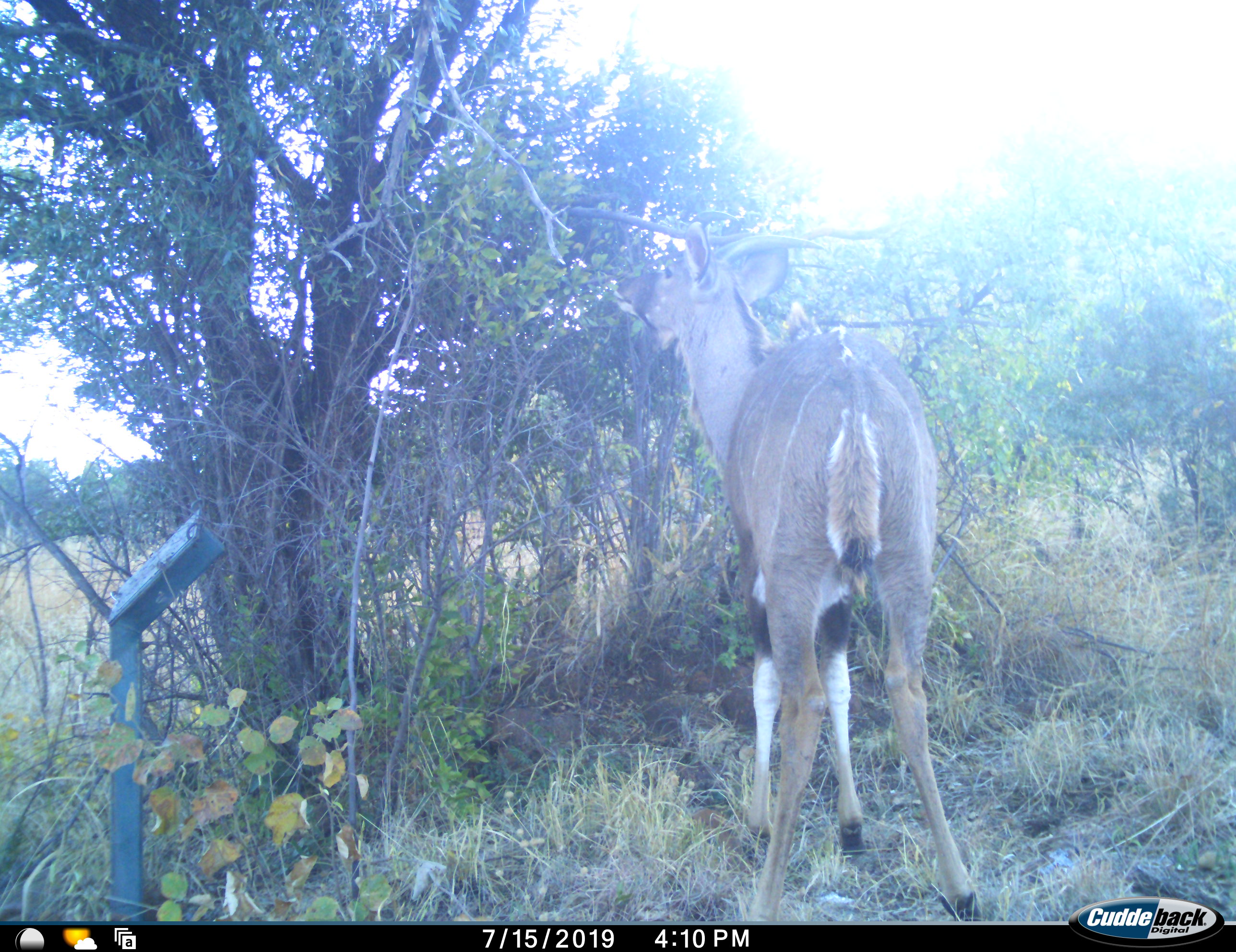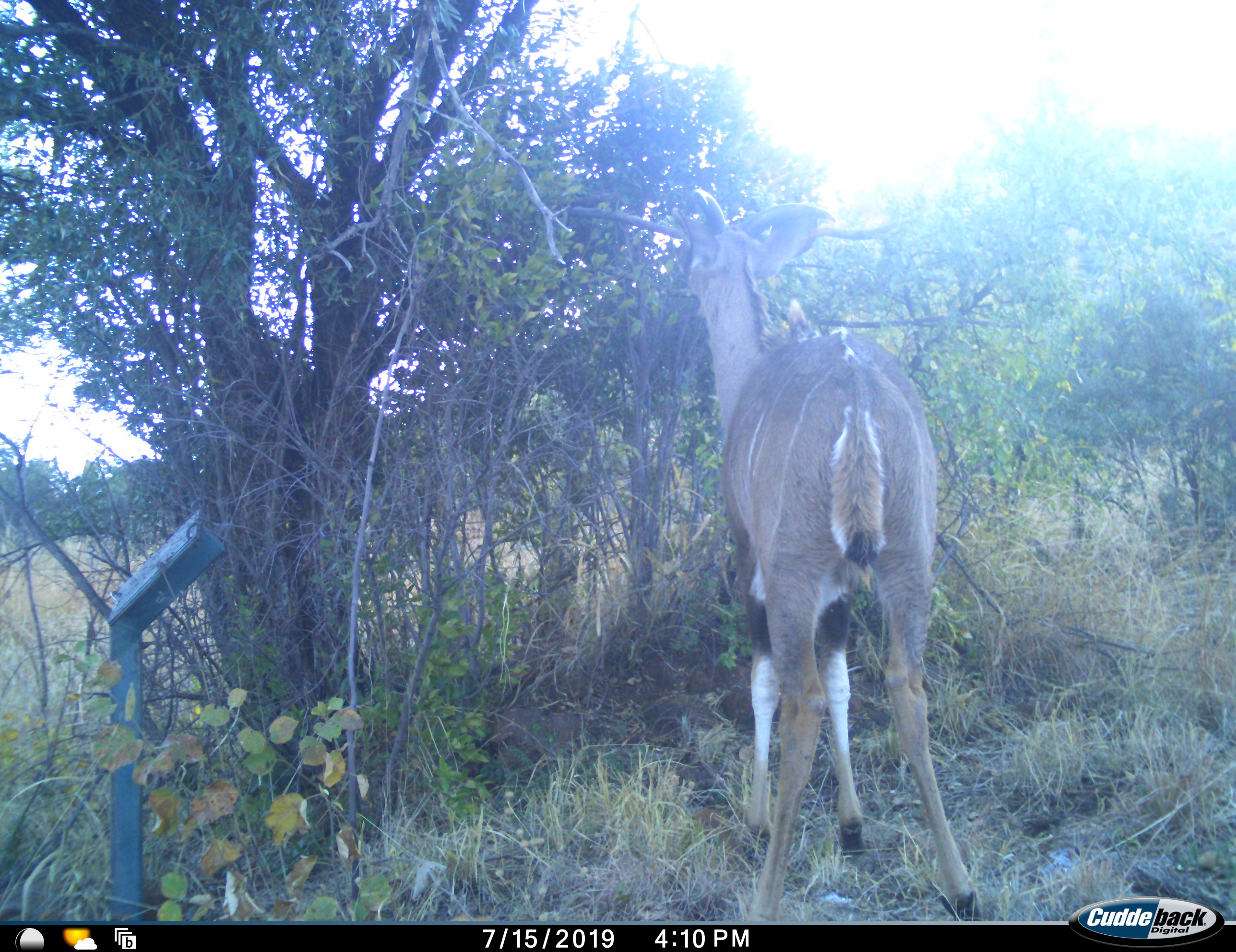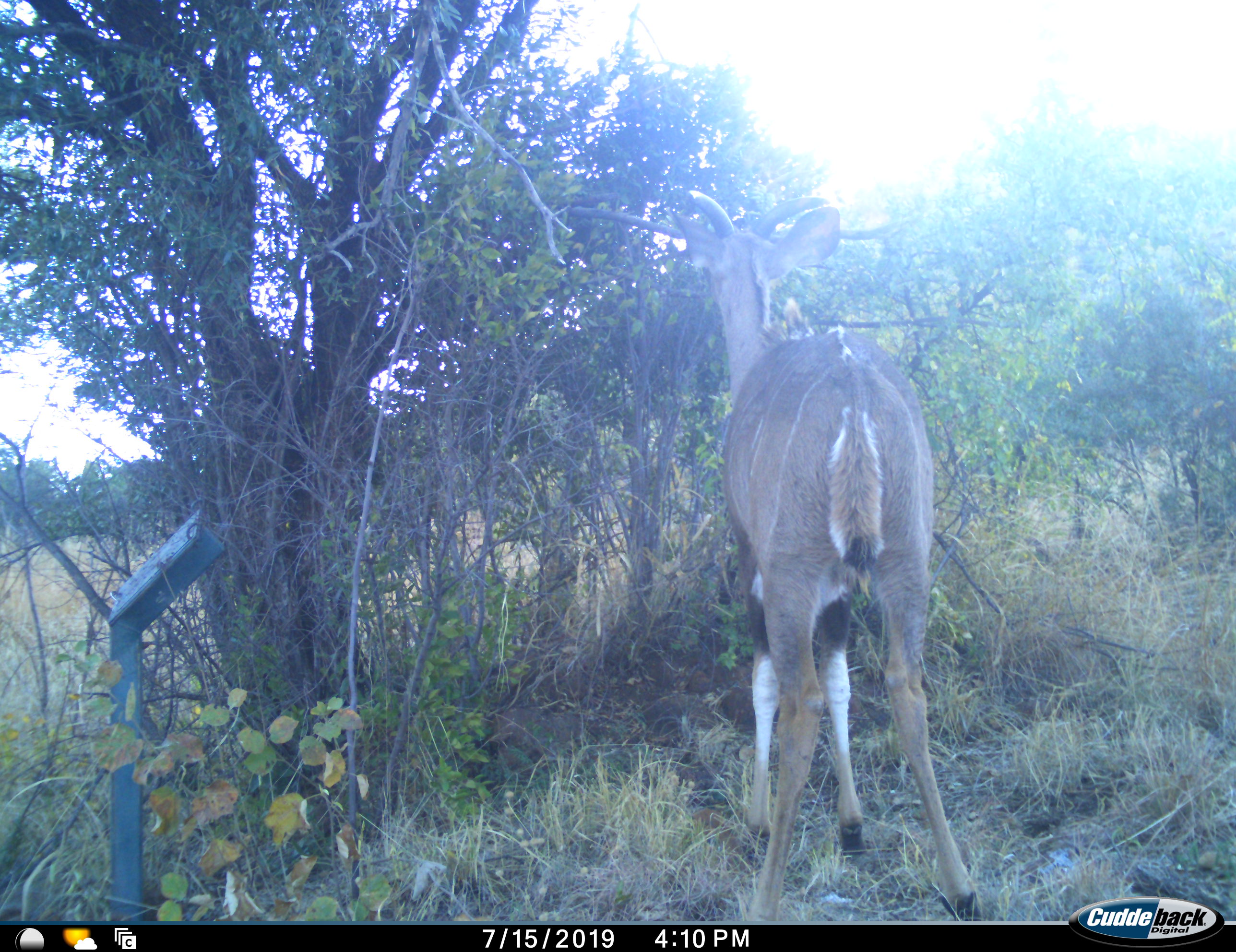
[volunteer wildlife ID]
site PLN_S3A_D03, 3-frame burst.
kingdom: Animalia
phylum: Chordata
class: Mammalia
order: Artiodactyla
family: Bovidae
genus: Tragelaphus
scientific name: Tragelaphus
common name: kudu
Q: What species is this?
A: Kudu (Tragelaphus).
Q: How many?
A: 1.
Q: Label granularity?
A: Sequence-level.